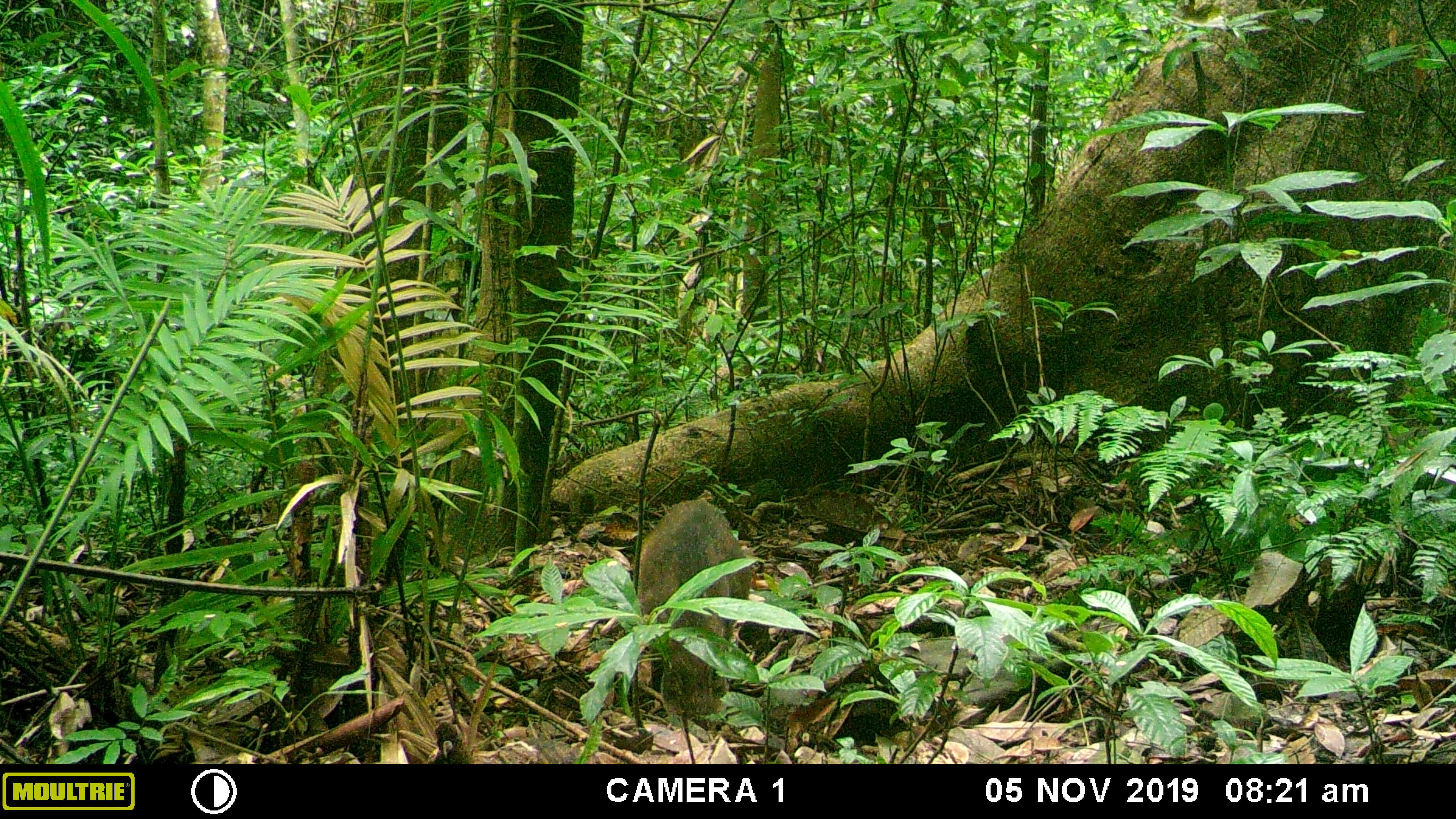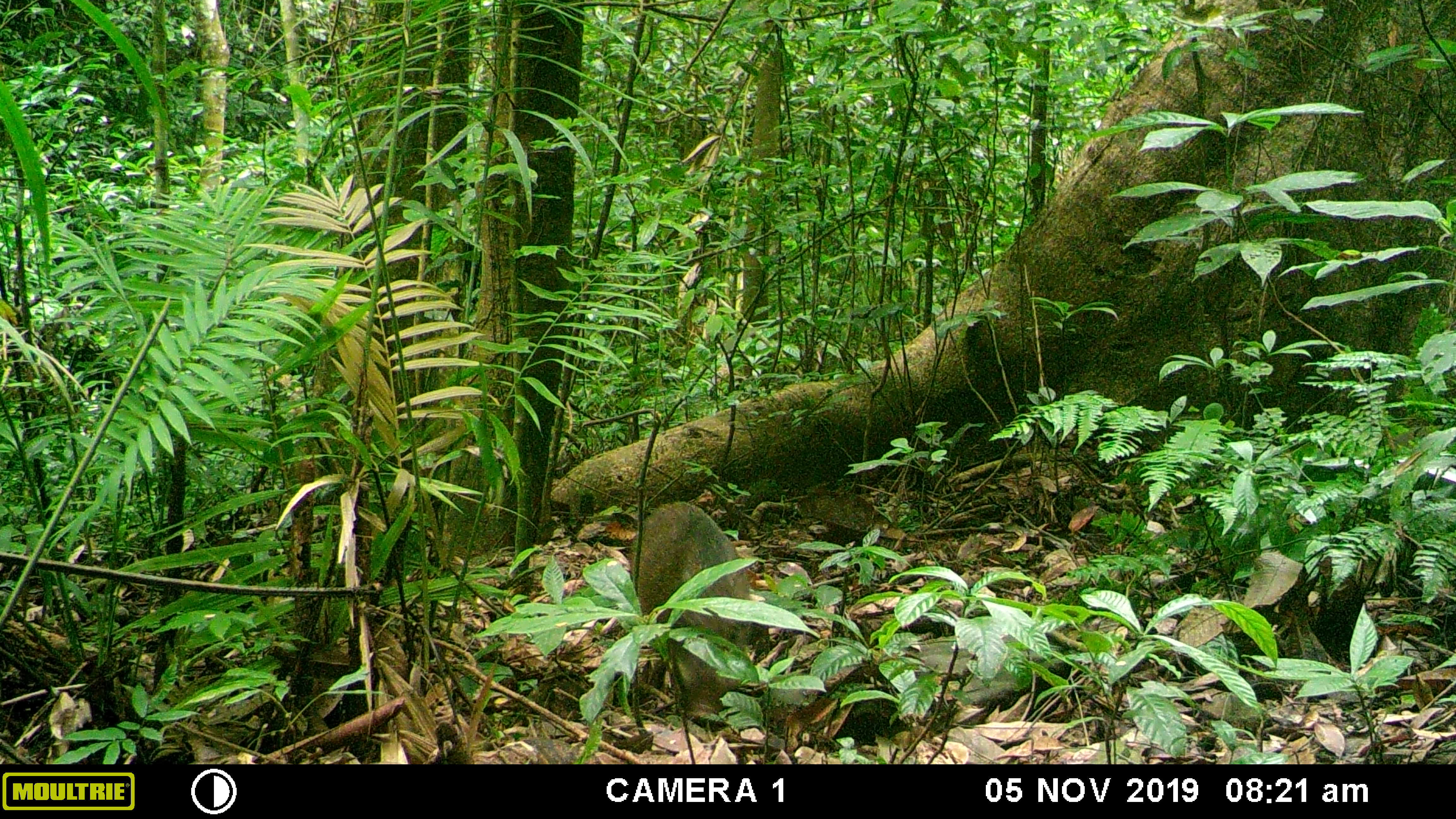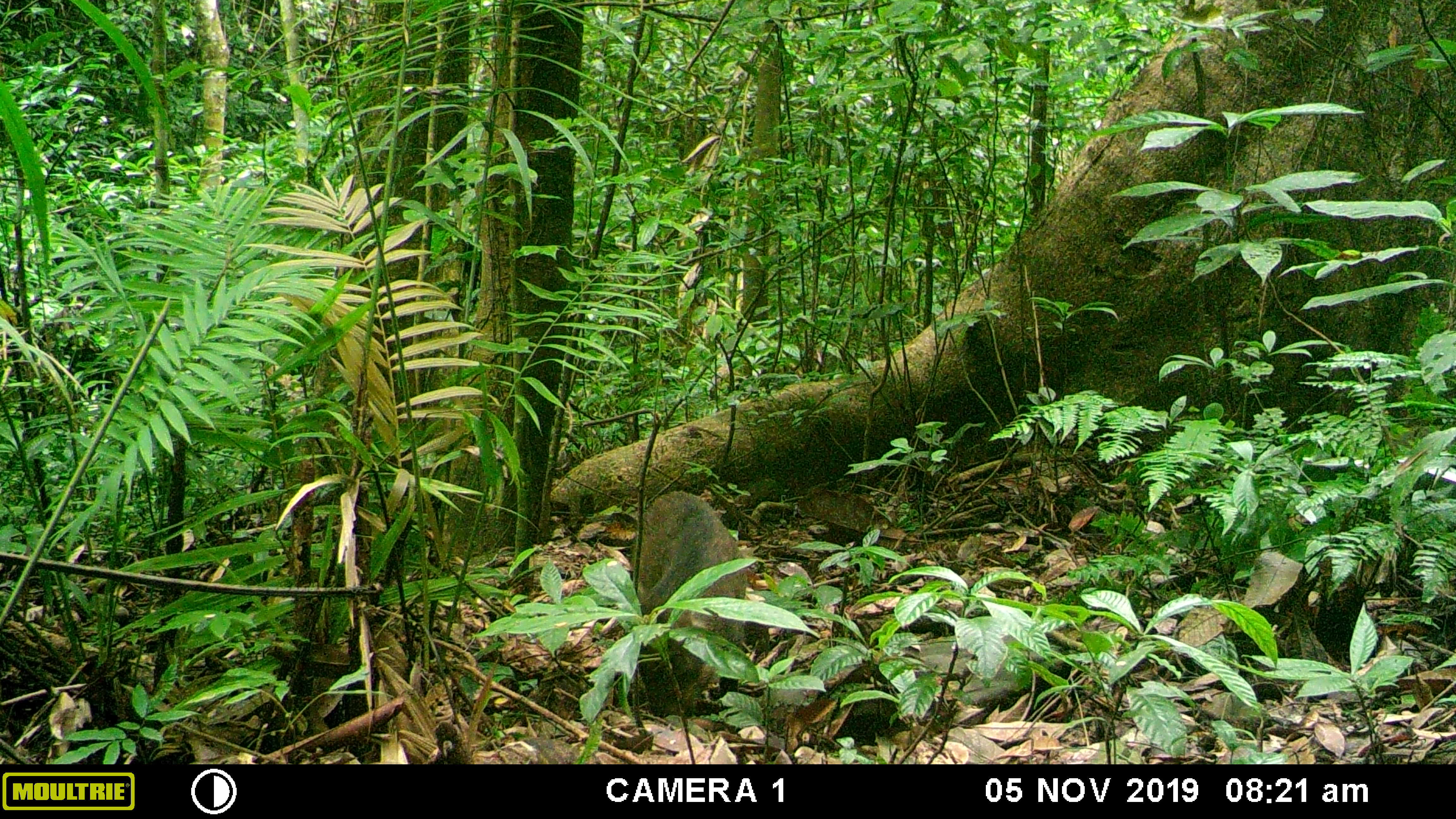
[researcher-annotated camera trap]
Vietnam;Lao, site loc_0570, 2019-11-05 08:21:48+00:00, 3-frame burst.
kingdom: Animalia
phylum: Chordata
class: Mammalia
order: Artiodactyla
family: Suidae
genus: Sus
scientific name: Sus scrofa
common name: eurasian wild pig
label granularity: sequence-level